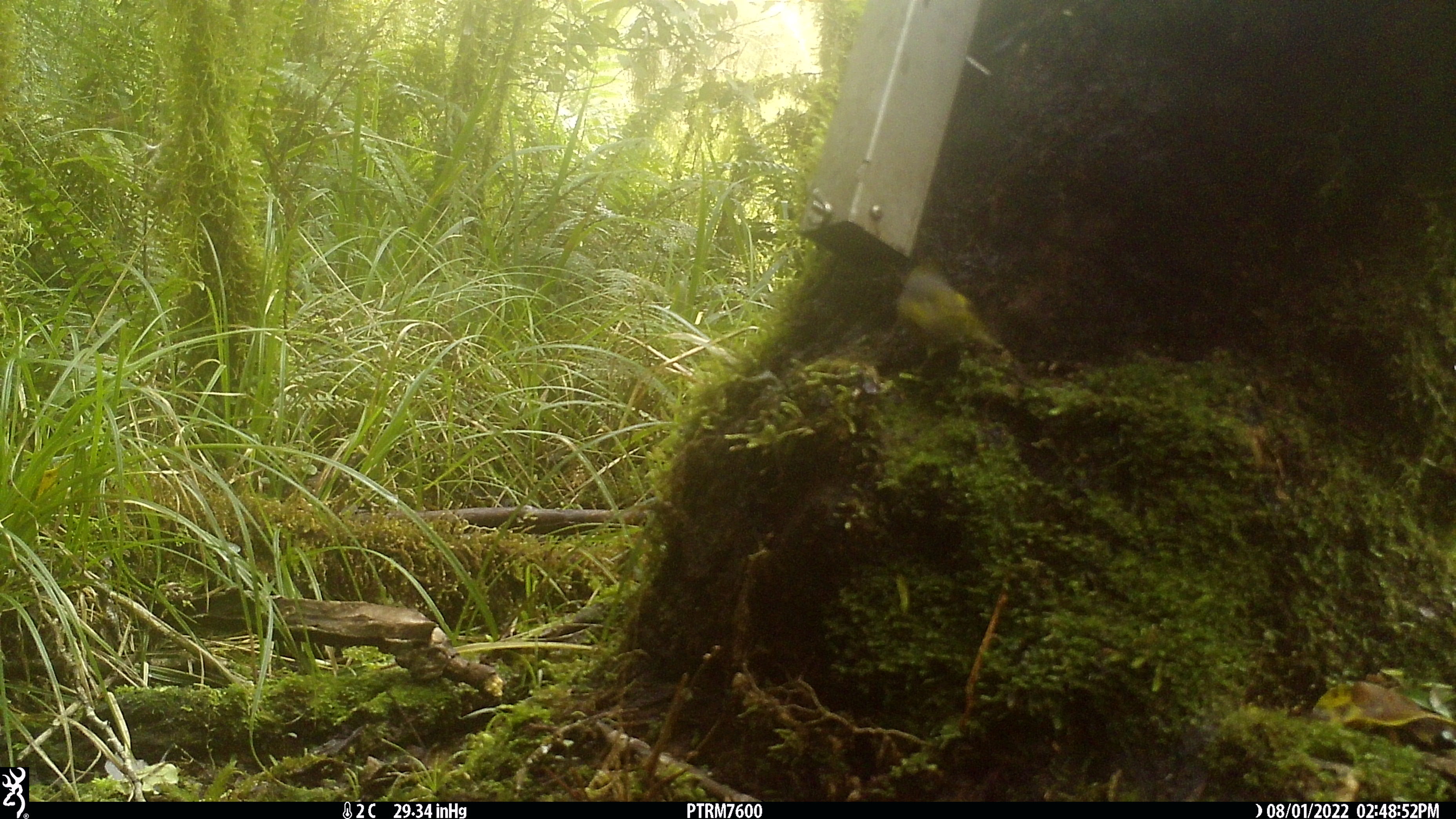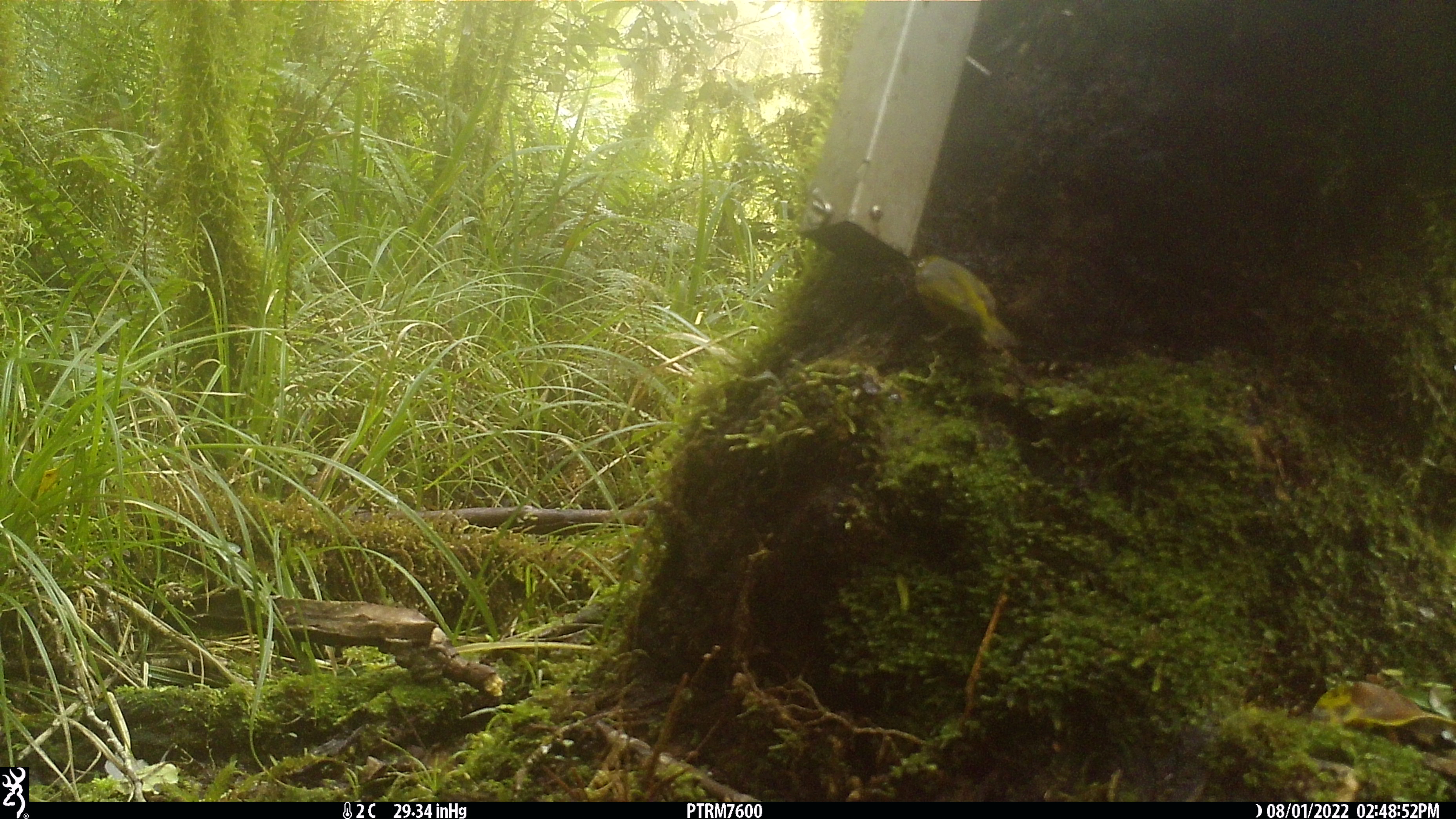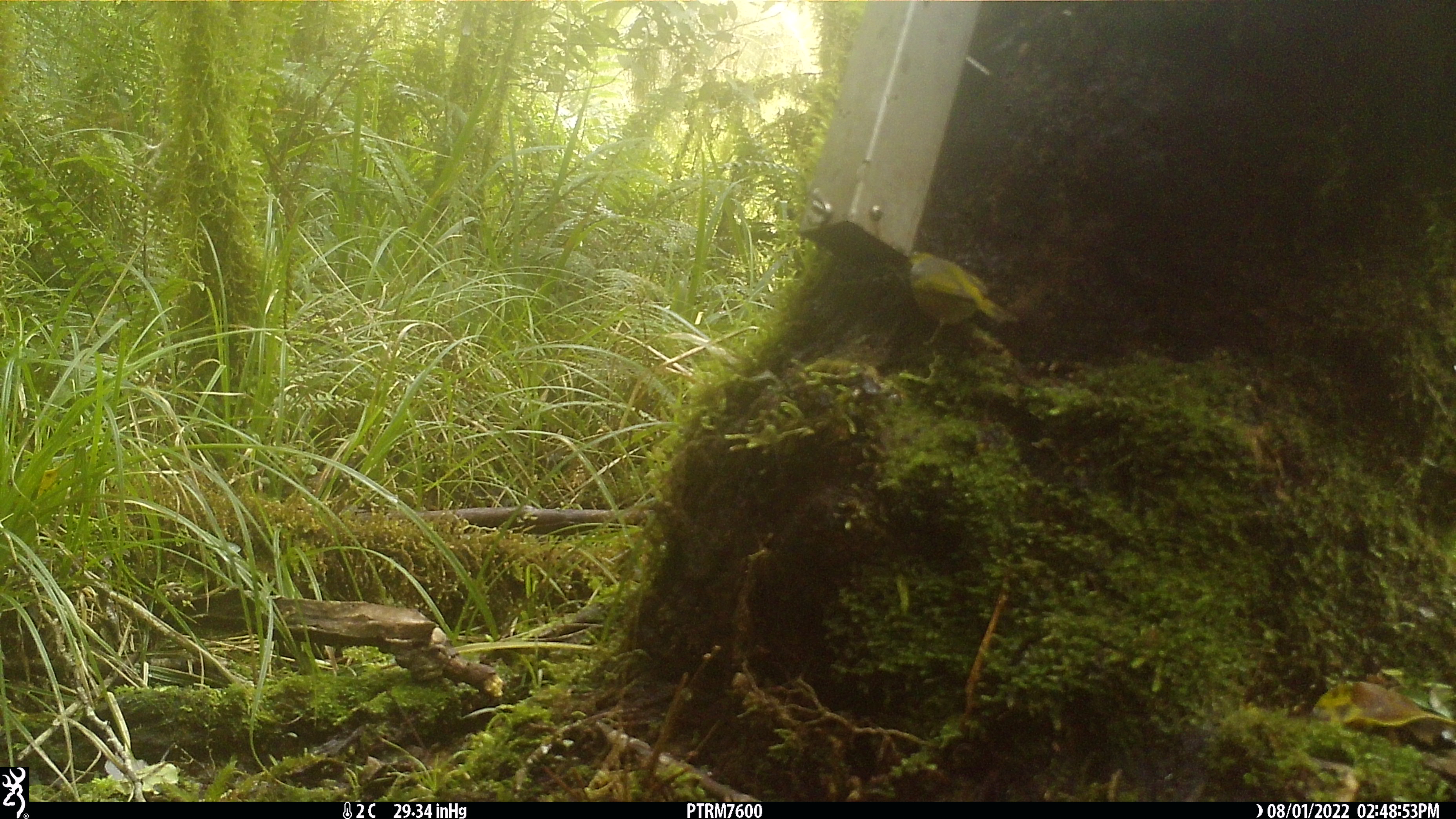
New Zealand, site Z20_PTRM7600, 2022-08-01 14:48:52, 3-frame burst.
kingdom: Animalia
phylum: Chordata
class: Aves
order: Passeriformes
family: Zosteropidae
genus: Zosterops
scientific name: Zosterops lateralis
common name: silvereye